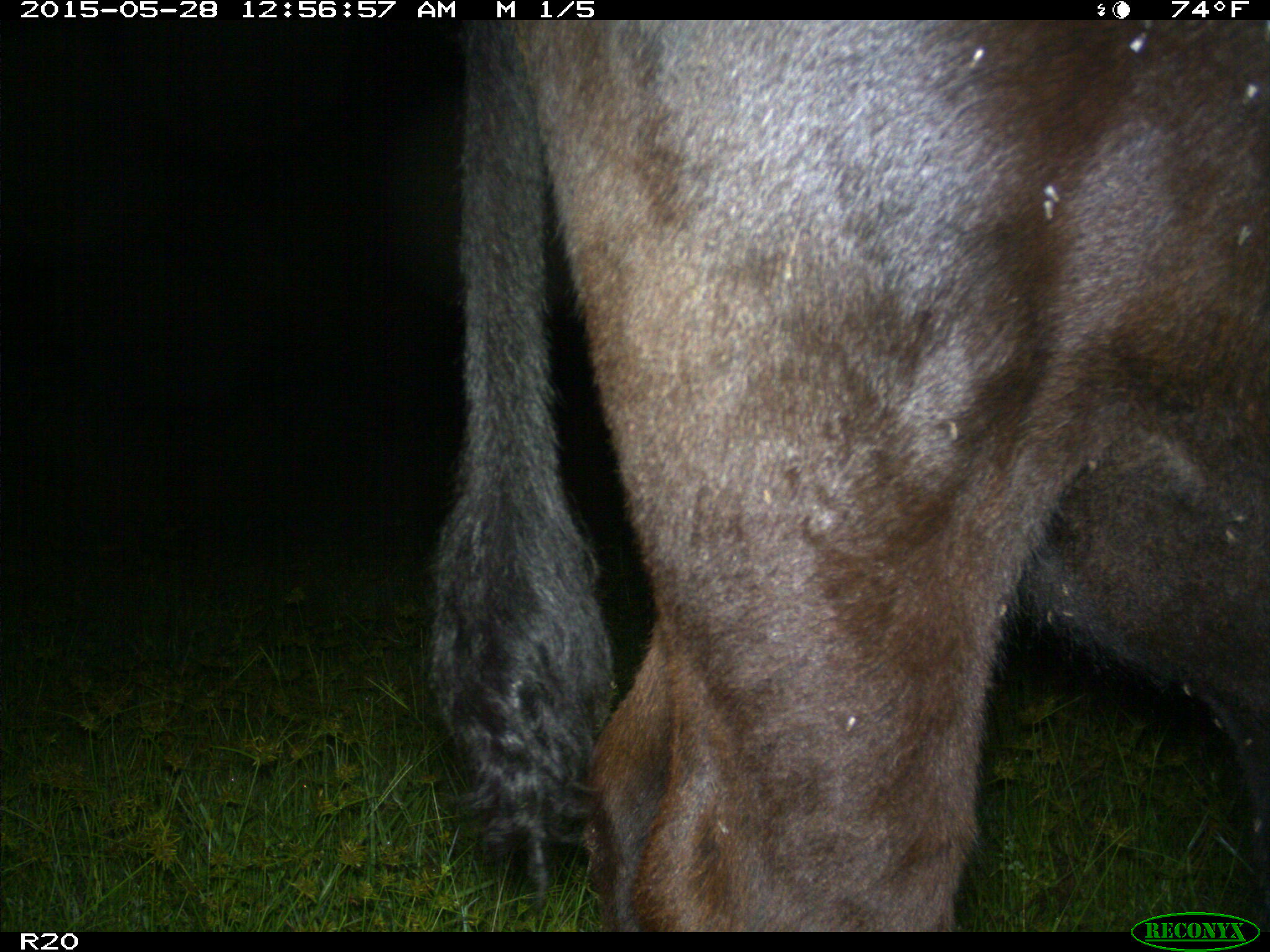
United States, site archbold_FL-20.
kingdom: Animalia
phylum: Chordata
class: Mammalia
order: Artiodactyla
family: Bovidae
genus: Bos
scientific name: Bos taurus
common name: domestic cow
Bos taurus (domestic cow).